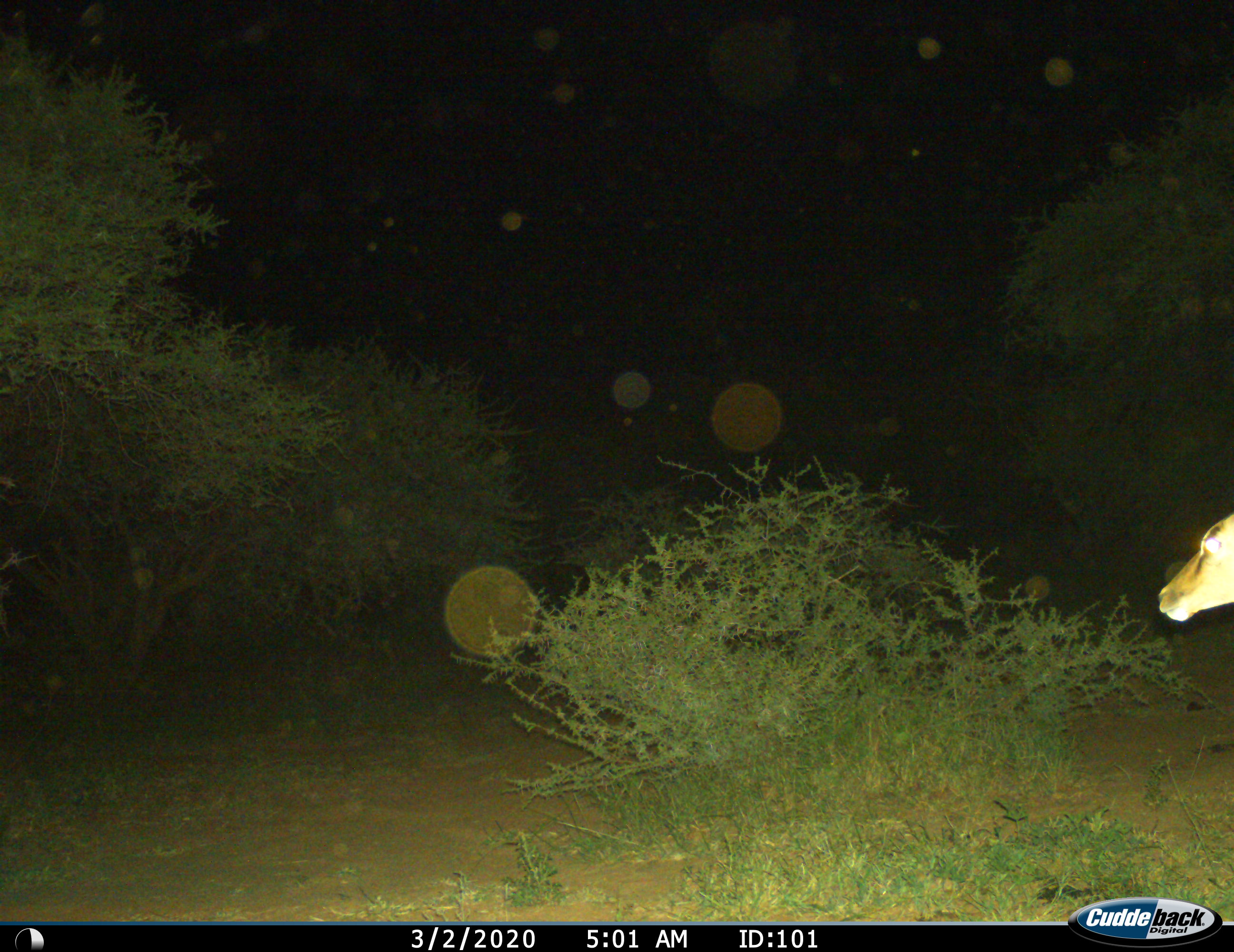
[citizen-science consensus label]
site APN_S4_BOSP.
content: unidentified animal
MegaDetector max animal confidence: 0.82